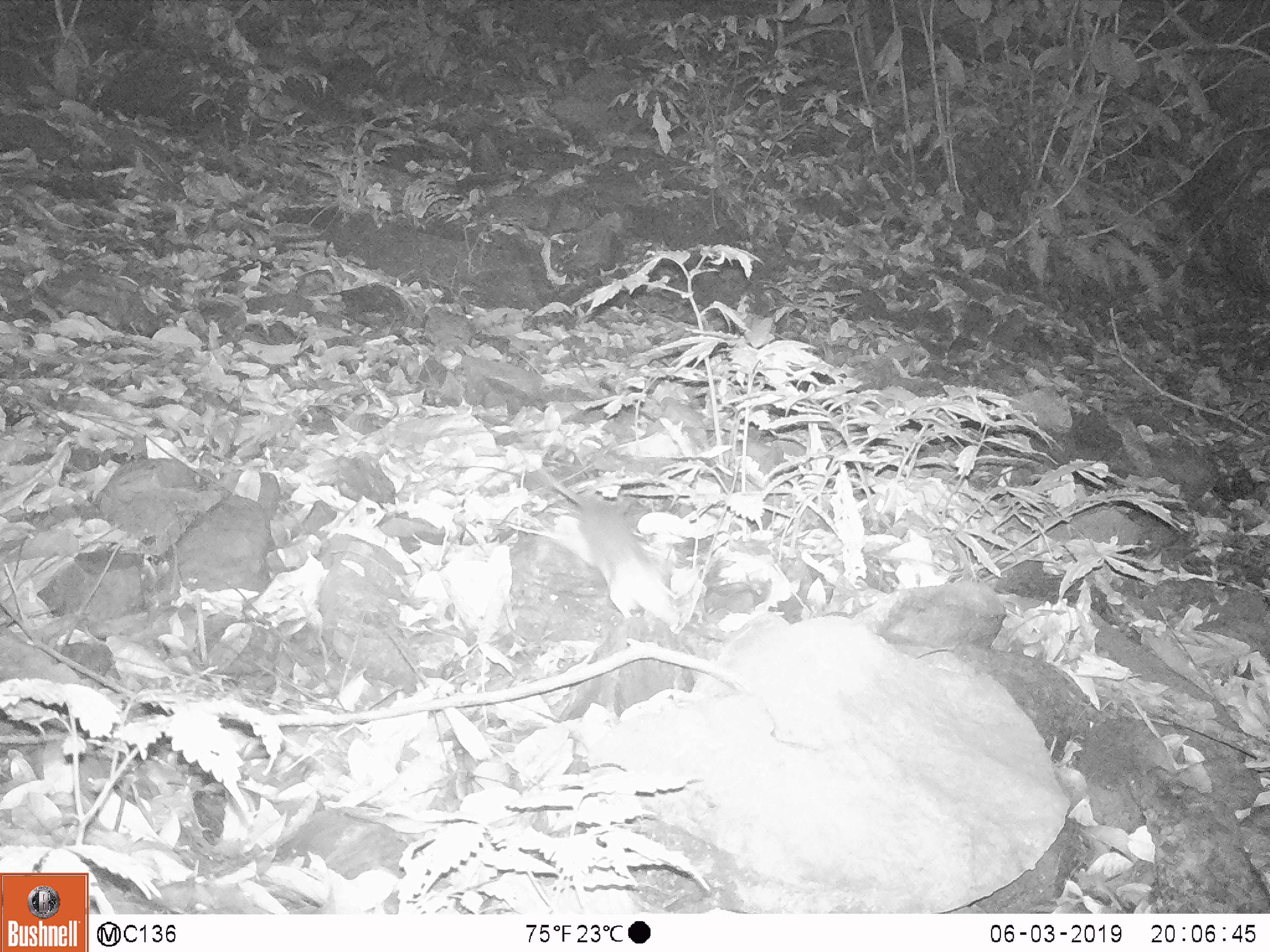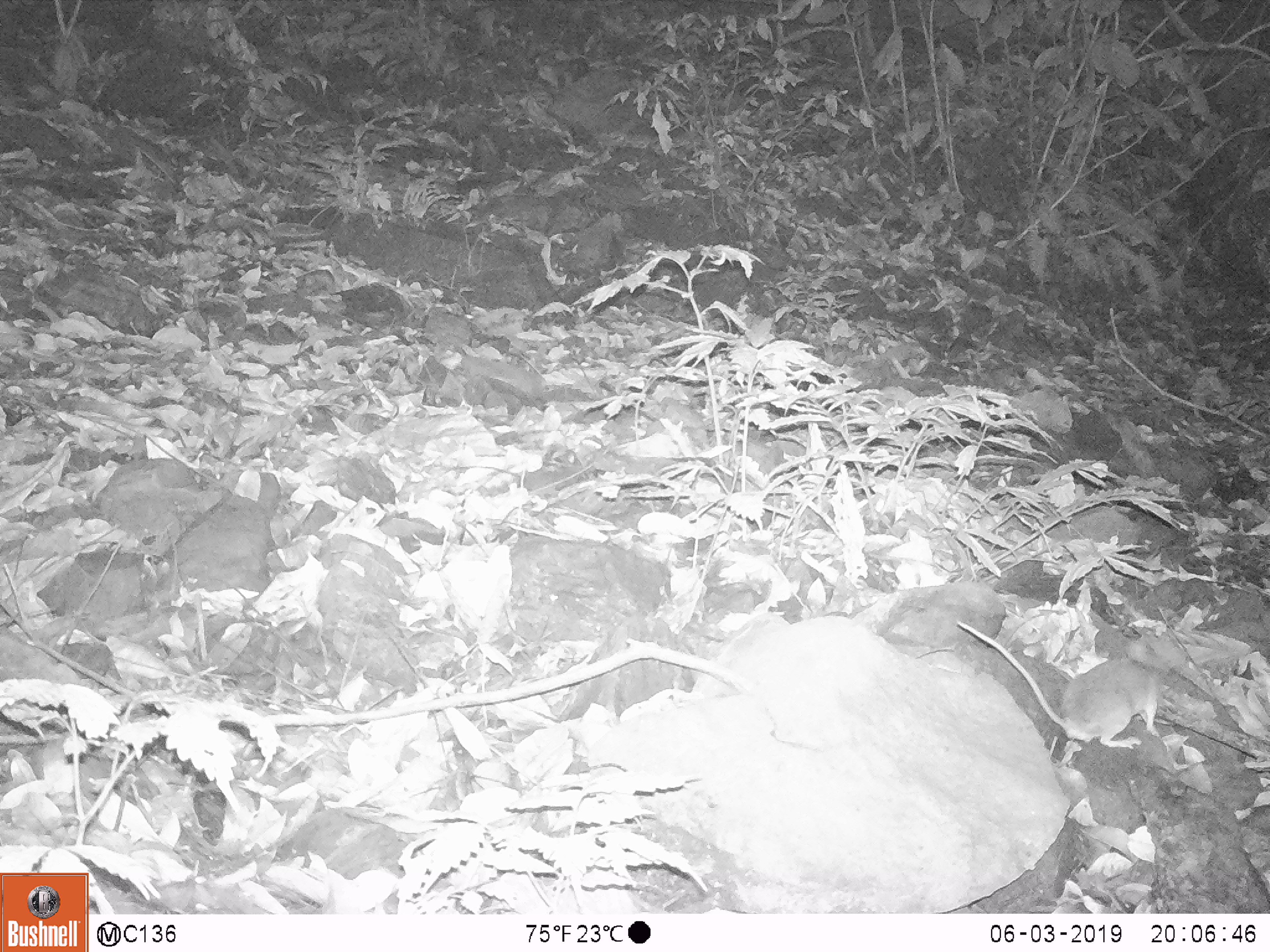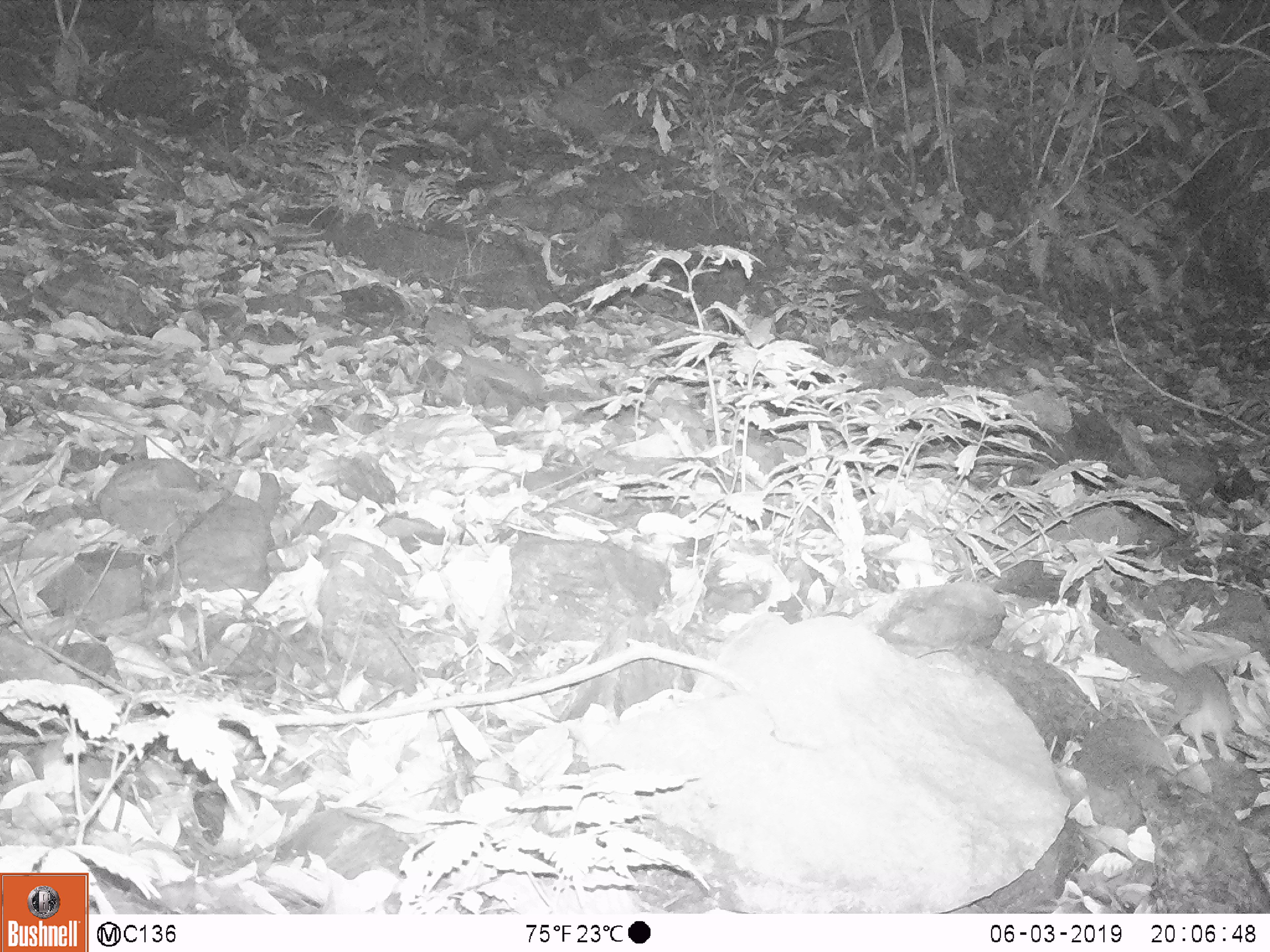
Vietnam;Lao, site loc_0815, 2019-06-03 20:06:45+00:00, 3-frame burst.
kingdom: Animalia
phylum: Chordata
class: Mammalia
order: Rodentia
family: Muridae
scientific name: Muridae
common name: old-world mice and rats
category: unidentified murid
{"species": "unidentified murid (old-world mice and rats) (Muridae)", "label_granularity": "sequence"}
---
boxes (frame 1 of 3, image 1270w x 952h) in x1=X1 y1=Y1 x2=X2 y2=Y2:
unidentified murid: x1=510 y1=443 x2=683 y2=636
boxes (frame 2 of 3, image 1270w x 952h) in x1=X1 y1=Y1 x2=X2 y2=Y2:
unidentified murid: x1=956 y1=618 x2=1188 y2=749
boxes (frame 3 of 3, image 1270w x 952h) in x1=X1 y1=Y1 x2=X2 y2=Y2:
unidentified murid: x1=1172 y1=661 x2=1239 y2=765